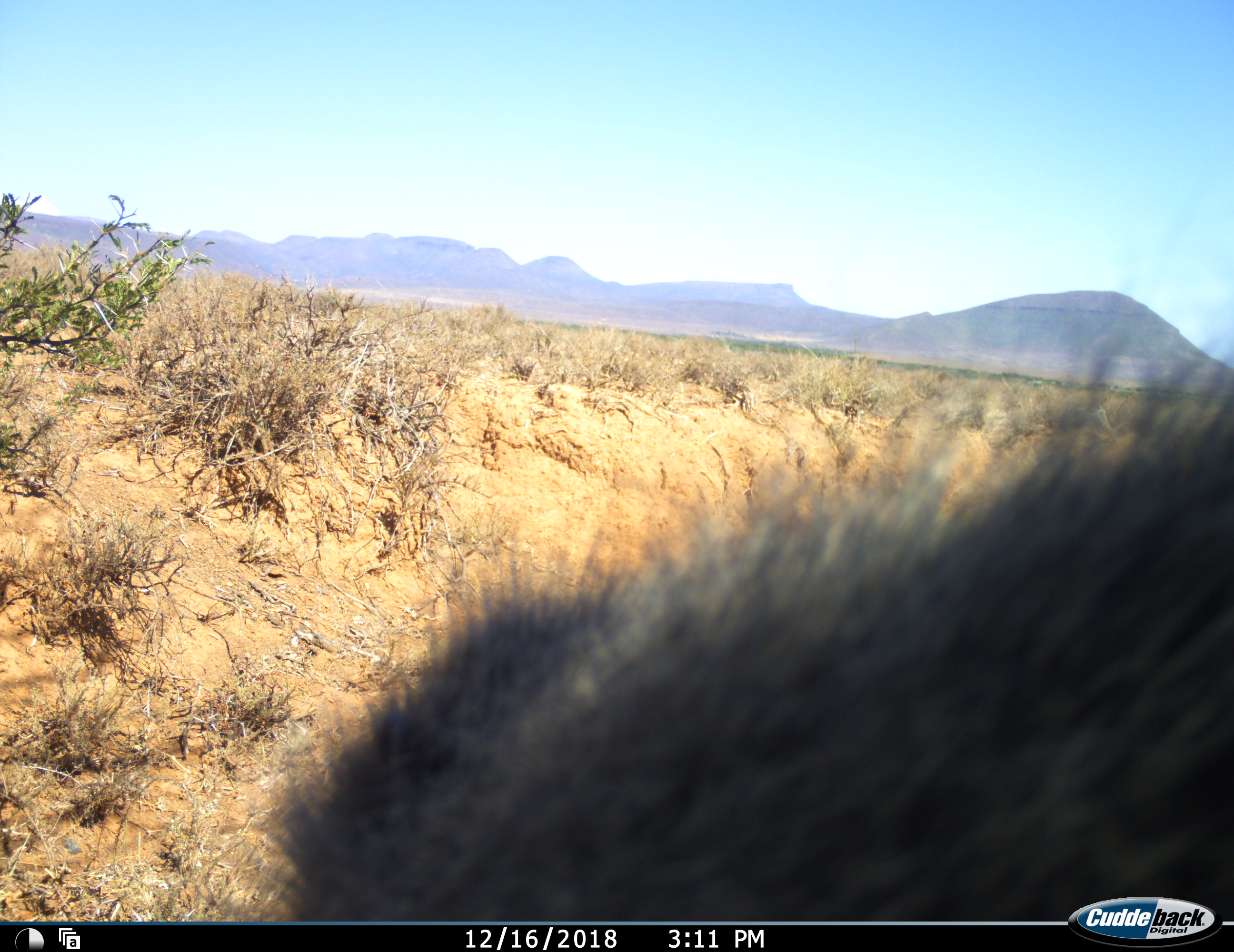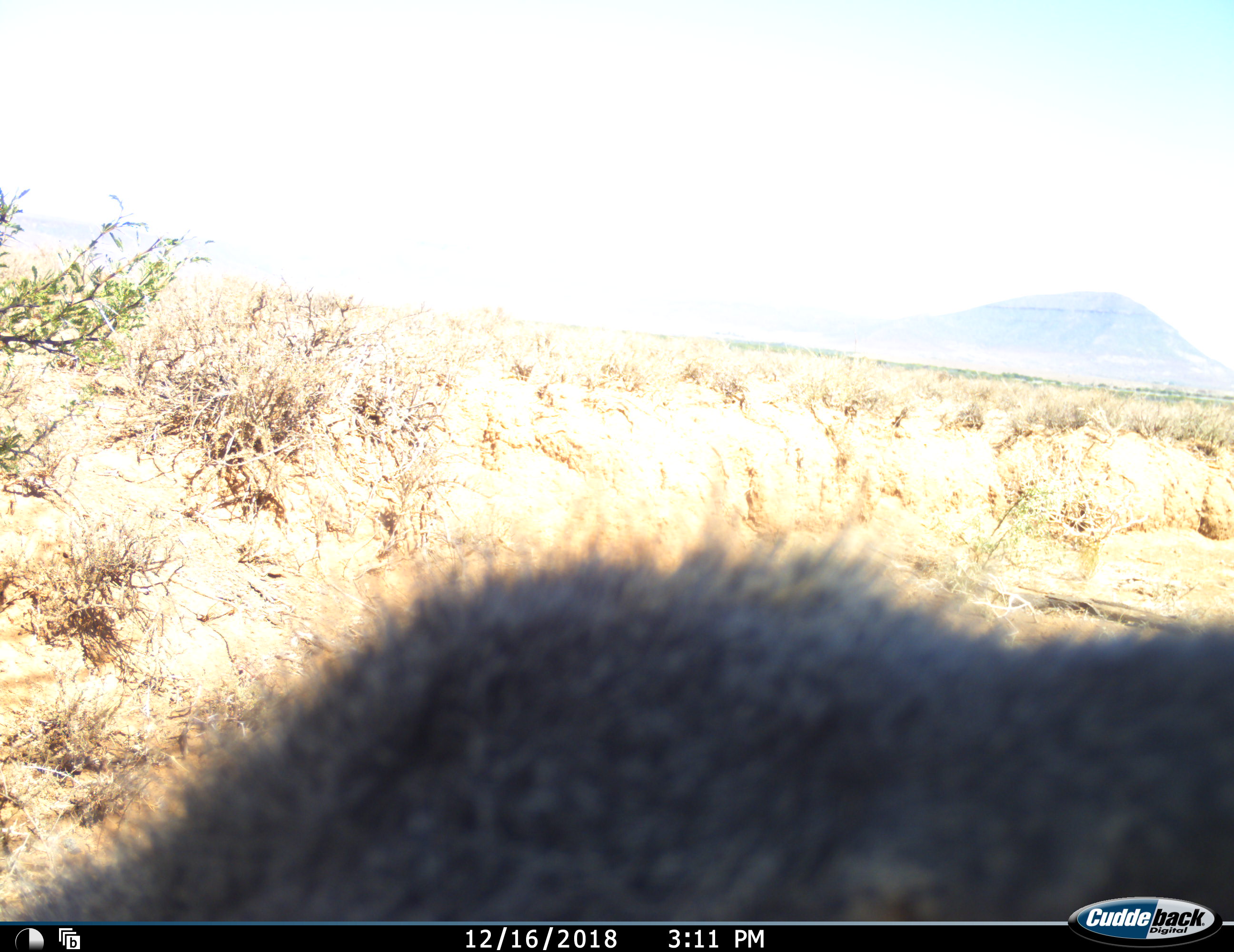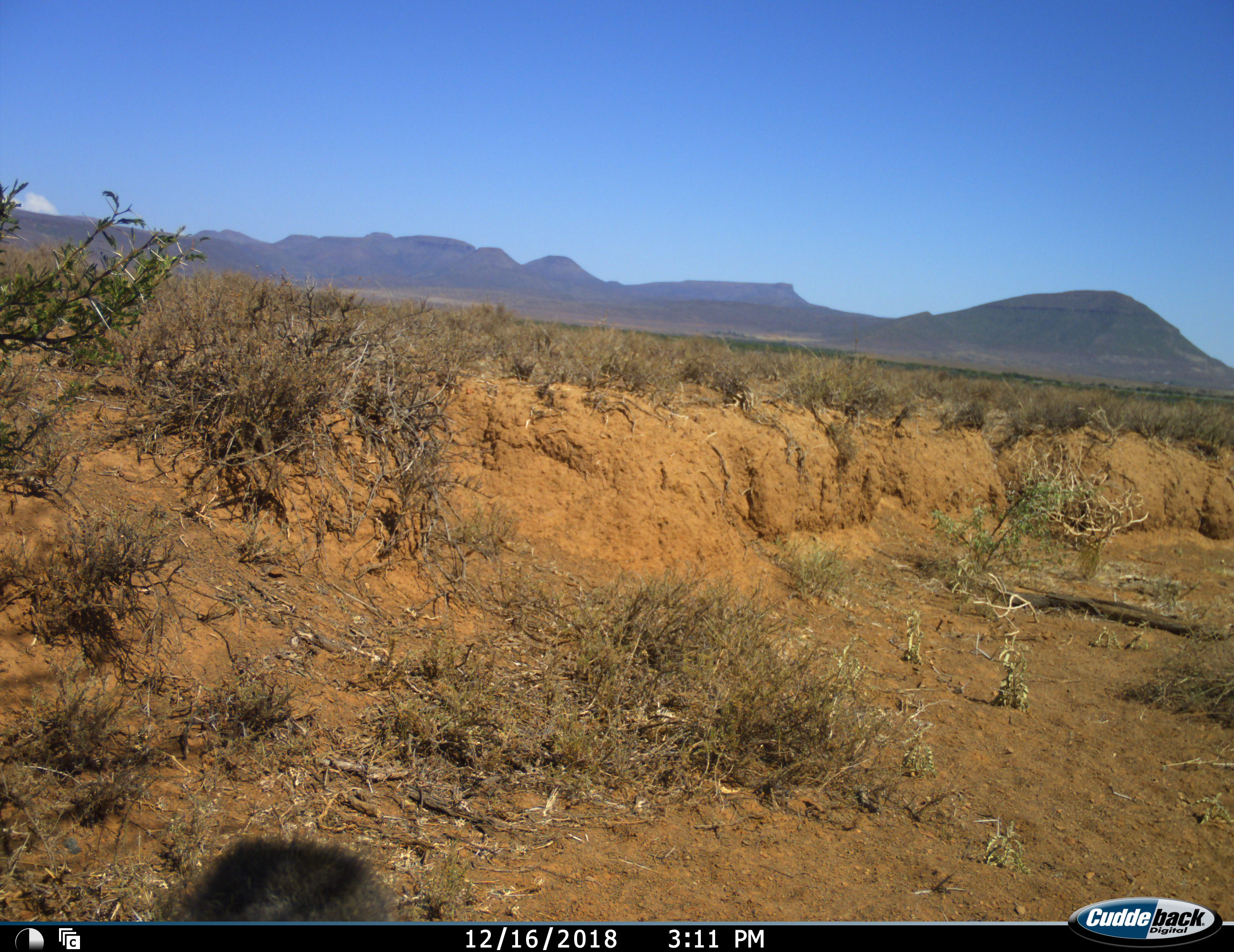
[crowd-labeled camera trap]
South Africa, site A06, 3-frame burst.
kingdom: Animalia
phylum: Chordata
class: Mammalia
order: Primates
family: Cercopithecidae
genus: Chlorocebus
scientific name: Chlorocebus pygerythrus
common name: vervet monkey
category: monkeyvervet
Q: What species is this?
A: Monkeyvervet (vervet monkey) (Chlorocebus pygerythrus).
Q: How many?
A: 1.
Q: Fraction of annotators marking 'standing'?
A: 14%.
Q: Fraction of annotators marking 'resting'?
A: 0%.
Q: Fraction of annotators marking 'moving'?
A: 71%.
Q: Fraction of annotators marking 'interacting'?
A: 29%.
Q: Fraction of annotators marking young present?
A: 0%.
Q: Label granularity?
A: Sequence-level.